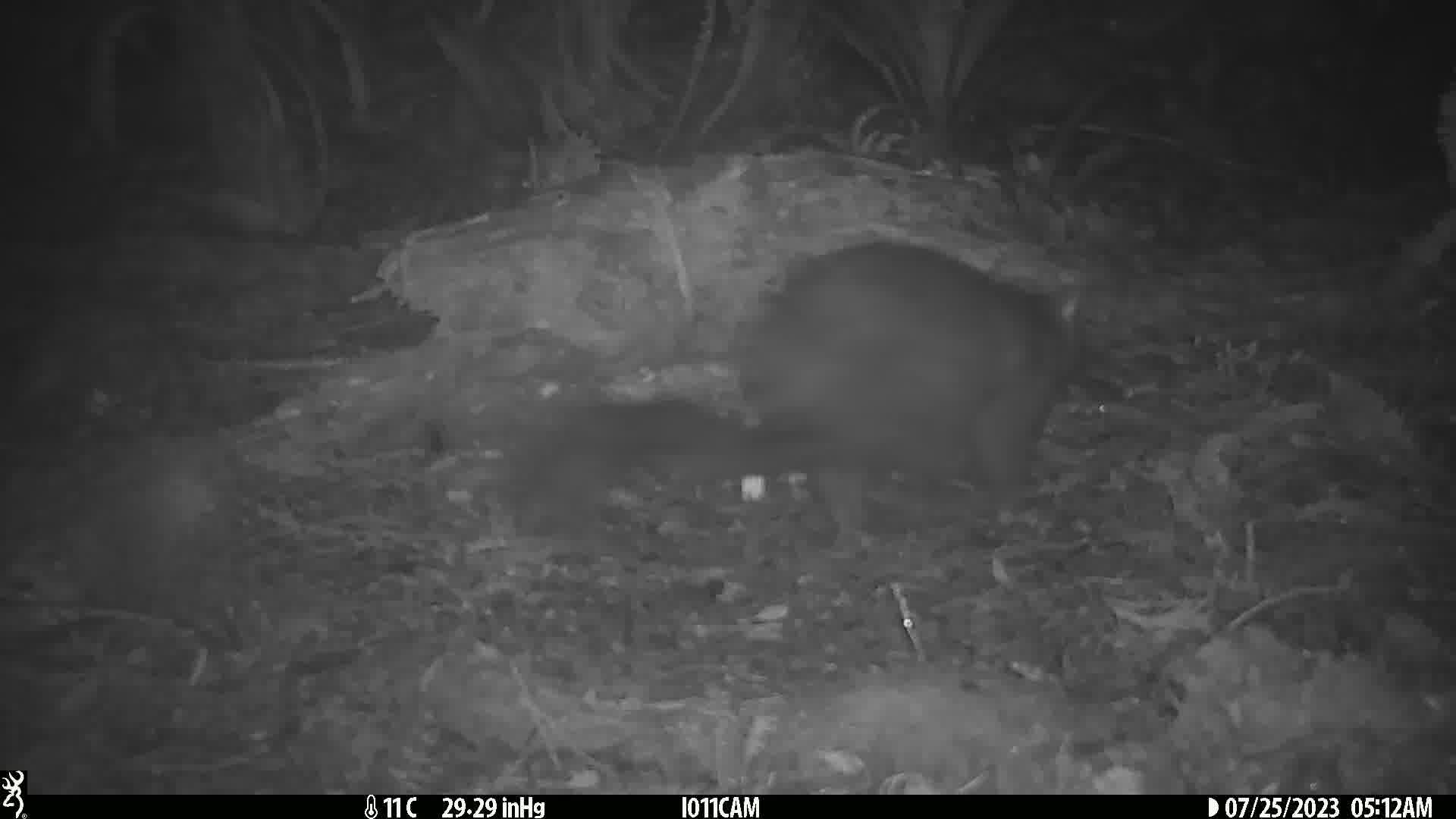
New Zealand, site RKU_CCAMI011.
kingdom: Animalia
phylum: Chordata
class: Mammalia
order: Diprotodontia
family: Phalangeridae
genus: Trichosurus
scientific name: Trichosurus vulpecula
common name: common brushtail possum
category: possum